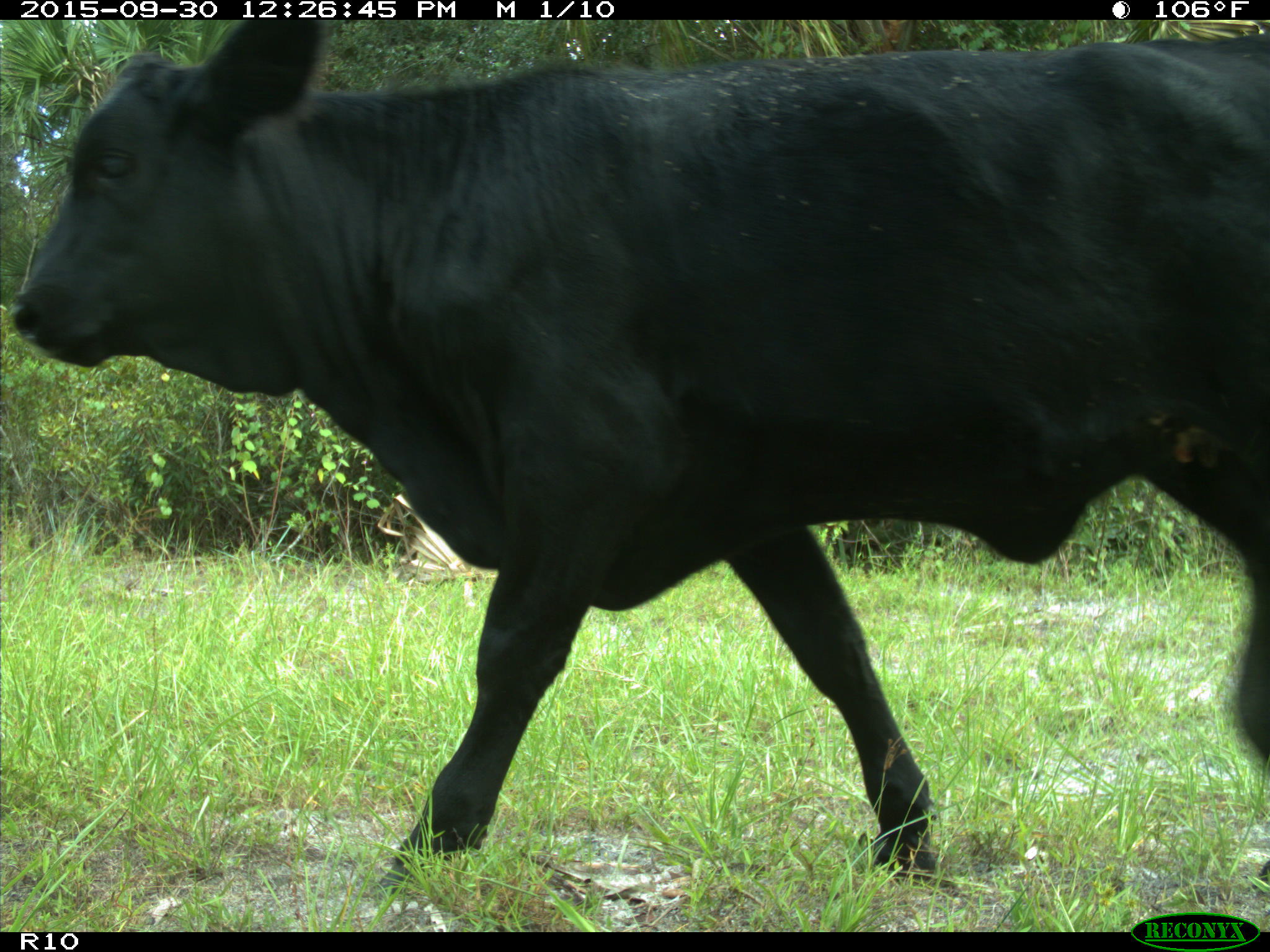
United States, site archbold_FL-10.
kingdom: Animalia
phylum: Chordata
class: Mammalia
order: Artiodactyla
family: Bovidae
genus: Bos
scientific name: Bos taurus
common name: domestic cow